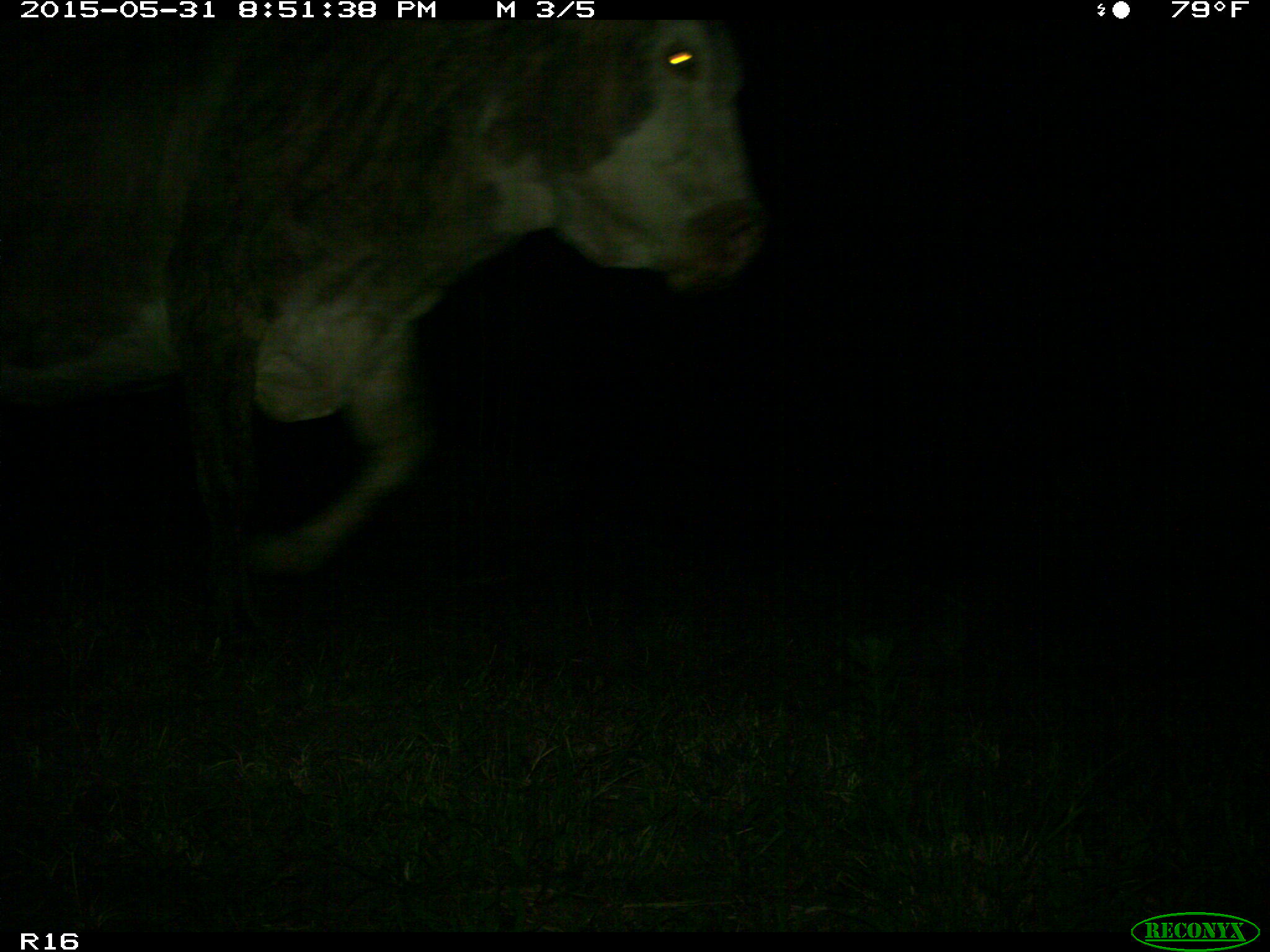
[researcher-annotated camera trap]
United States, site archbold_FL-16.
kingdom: Animalia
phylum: Chordata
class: Mammalia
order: Artiodactyla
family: Bovidae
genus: Bos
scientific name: Bos taurus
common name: domestic cow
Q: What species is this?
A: Bos taurus (domestic cow).